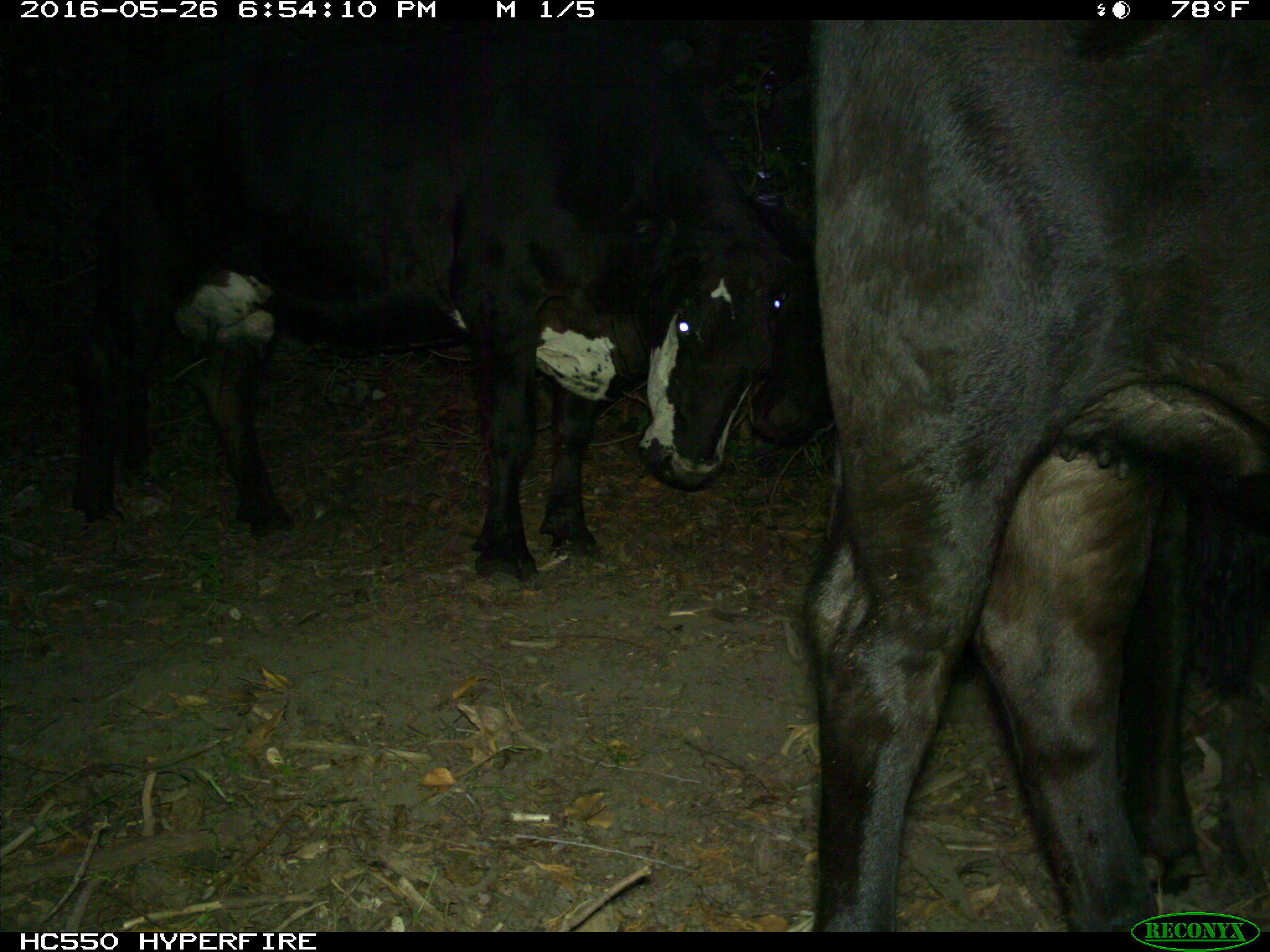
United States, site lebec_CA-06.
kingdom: Animalia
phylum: Chordata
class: Mammalia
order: Artiodactyla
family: Bovidae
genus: Bos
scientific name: Bos taurus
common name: domestic cow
Bos taurus (domestic cow).